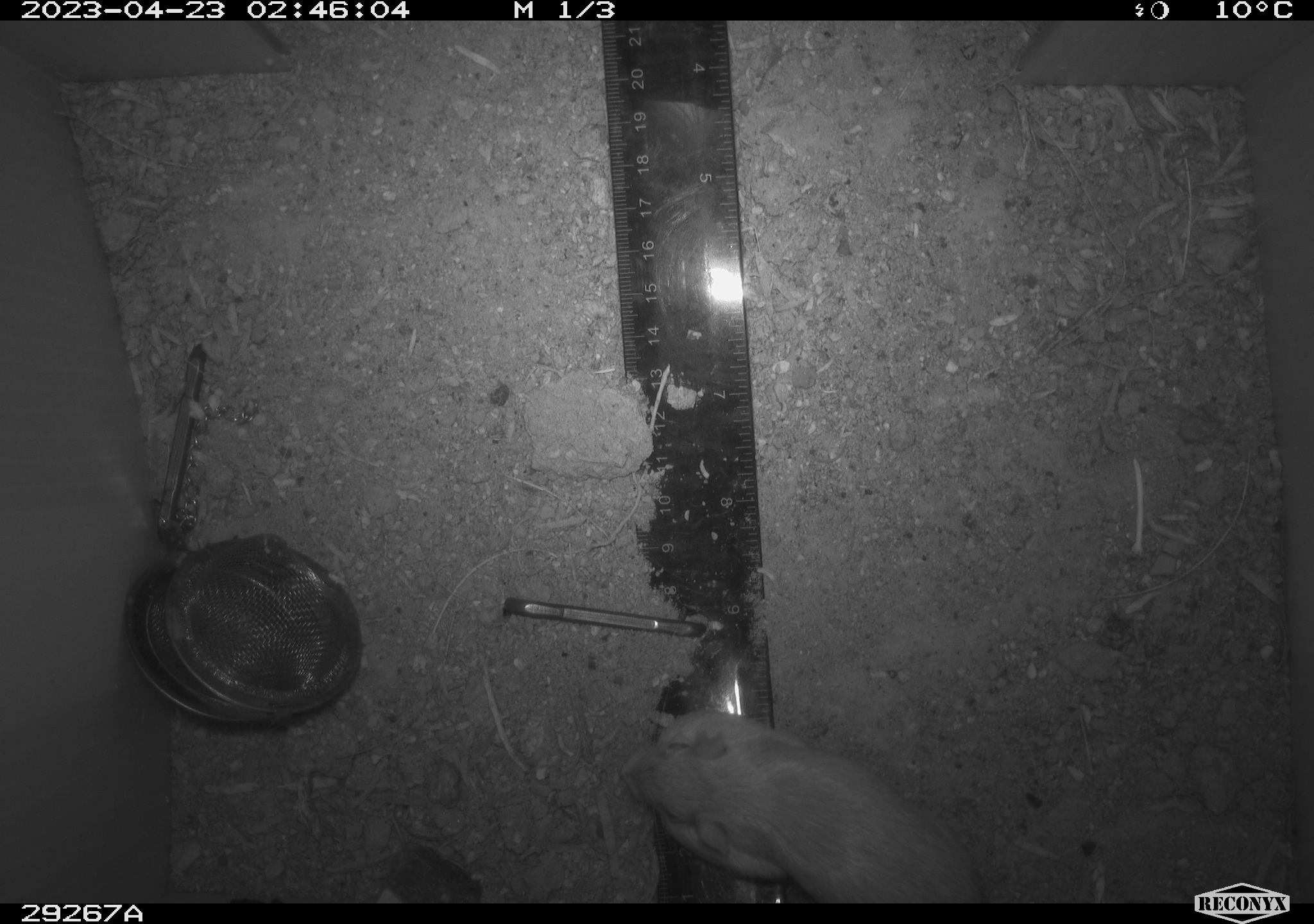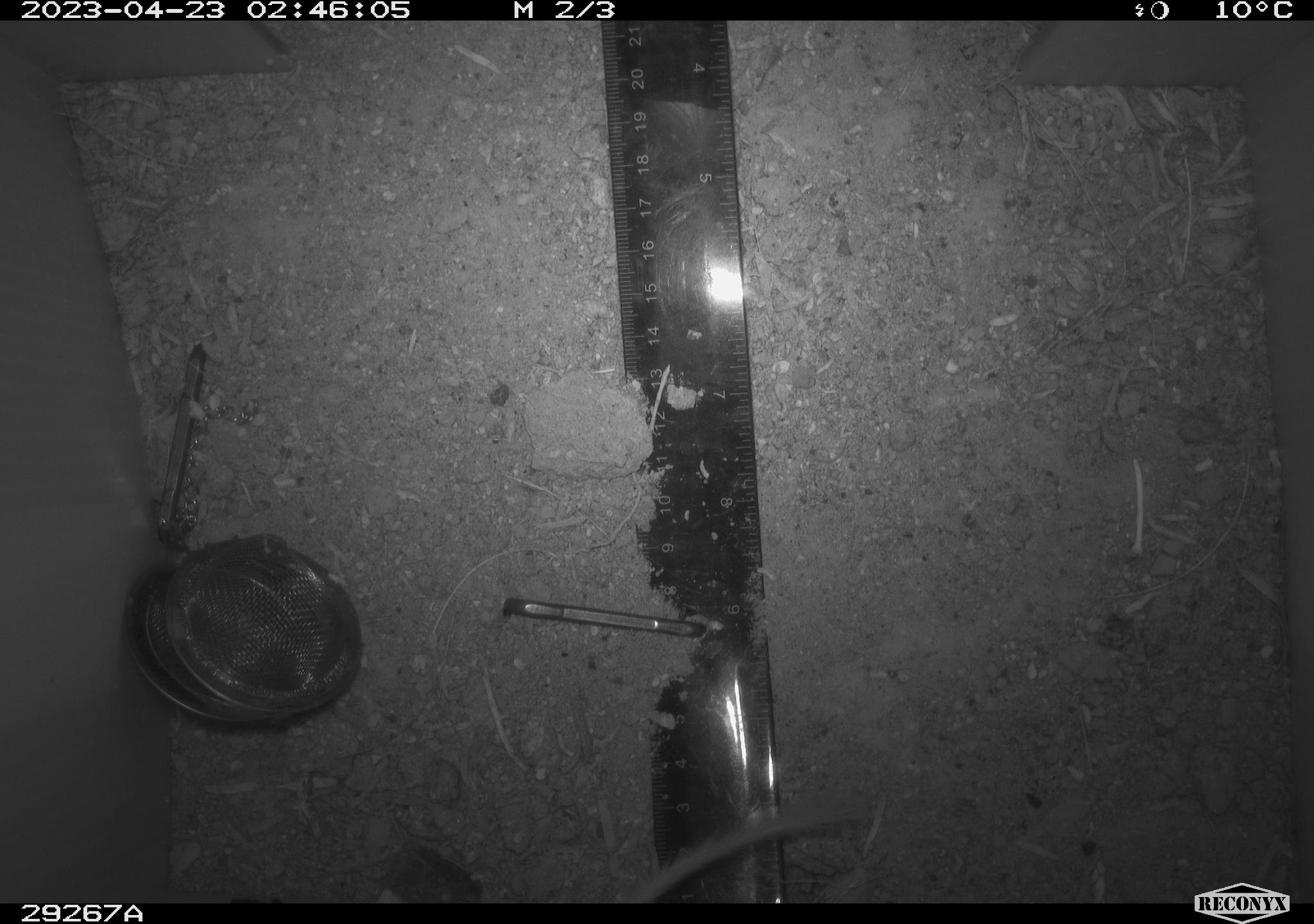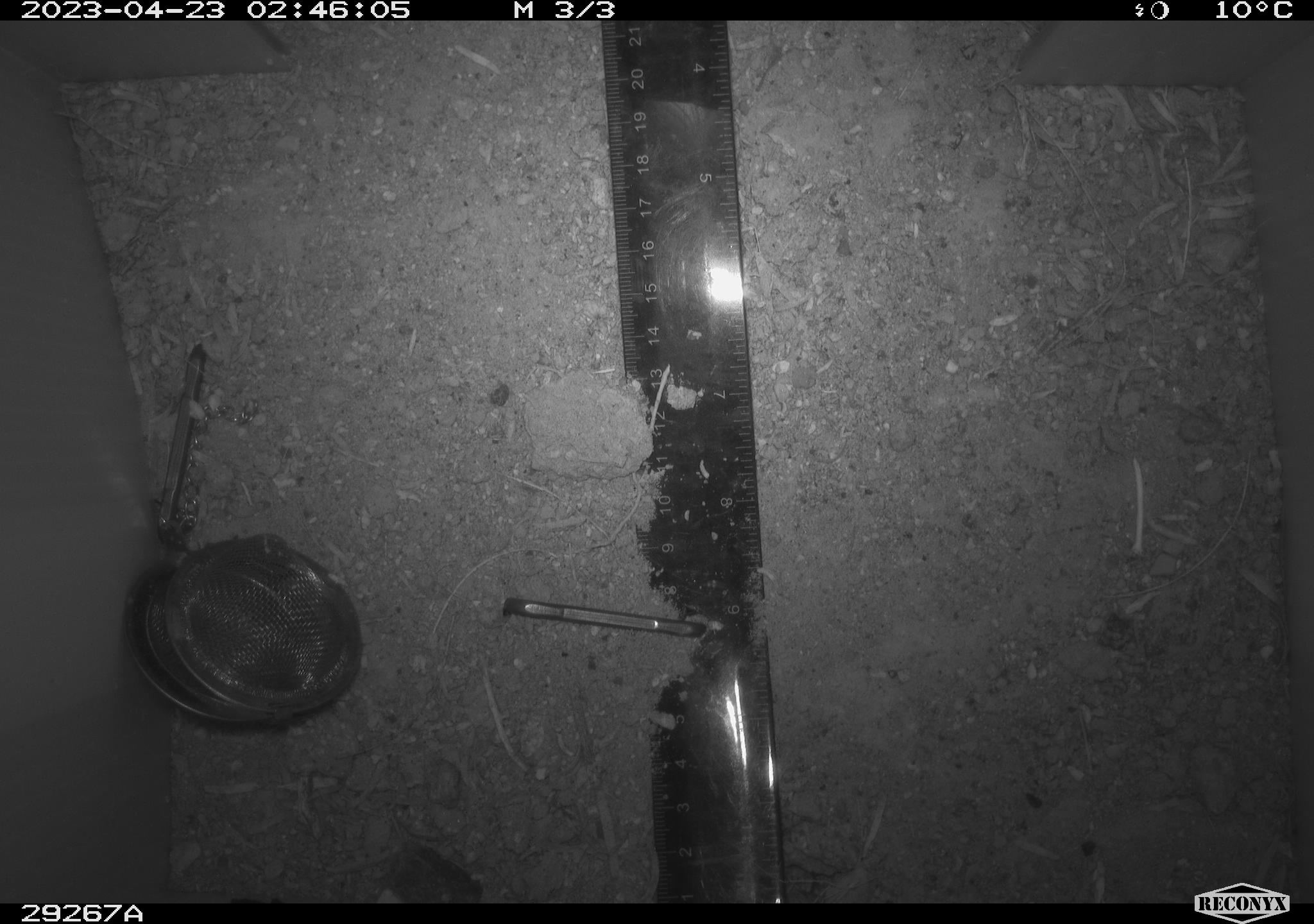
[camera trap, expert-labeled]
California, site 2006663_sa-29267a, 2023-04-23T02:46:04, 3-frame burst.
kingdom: Animalia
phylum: Chordata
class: Mammalia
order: Rodentia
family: Cricetidae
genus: Peromyscus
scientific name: Peromyscus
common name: deer mice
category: peromyscus species